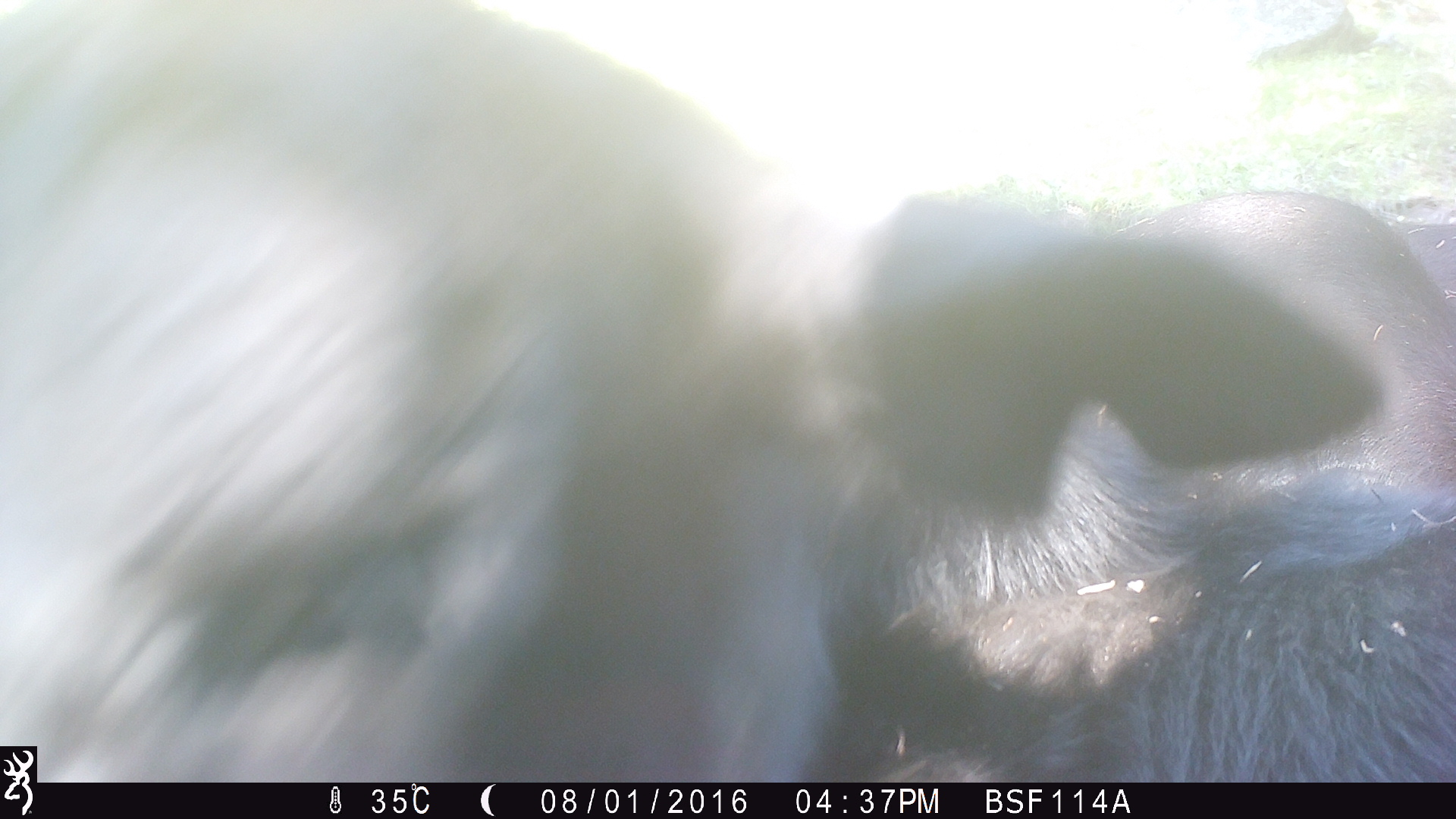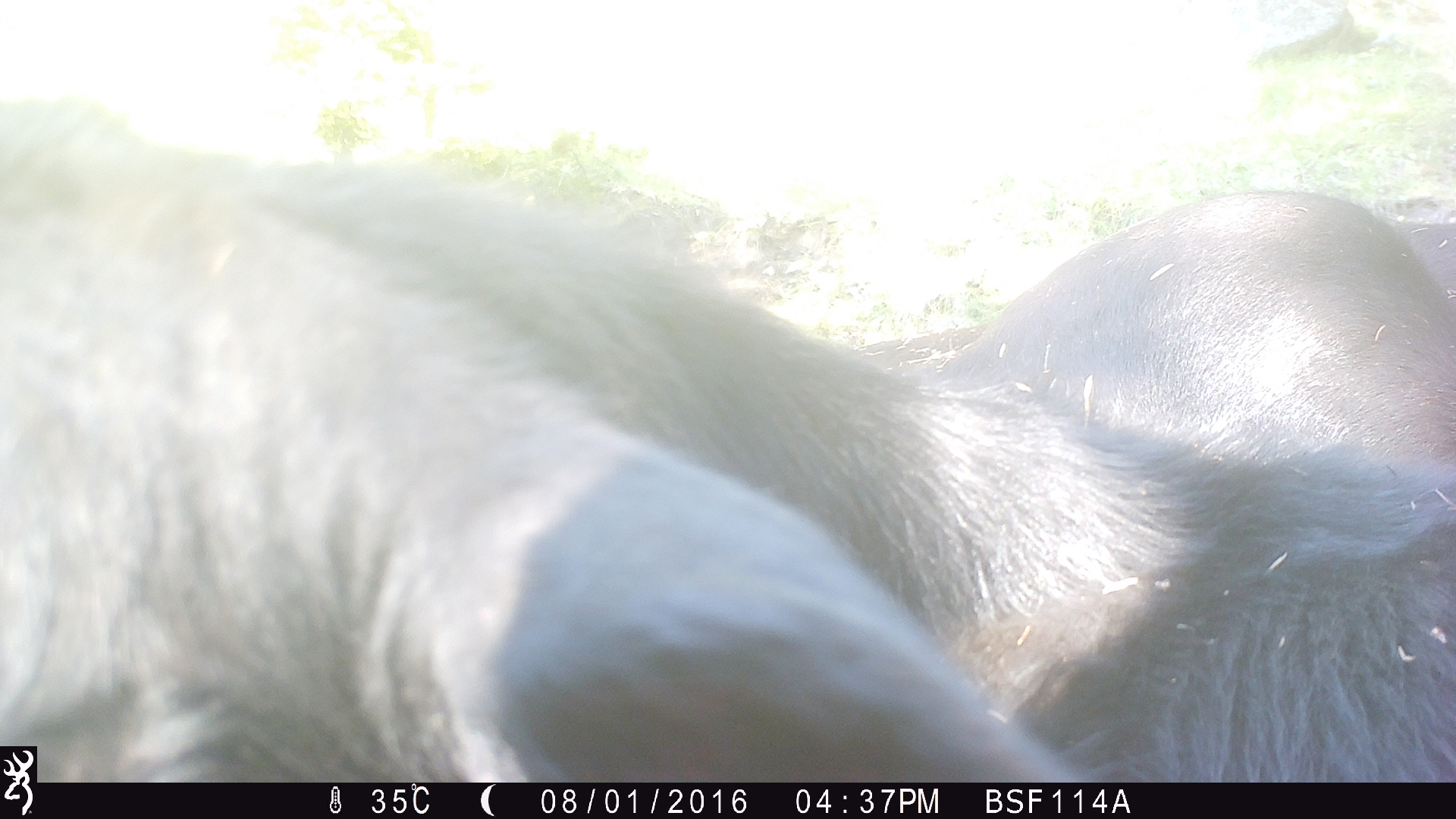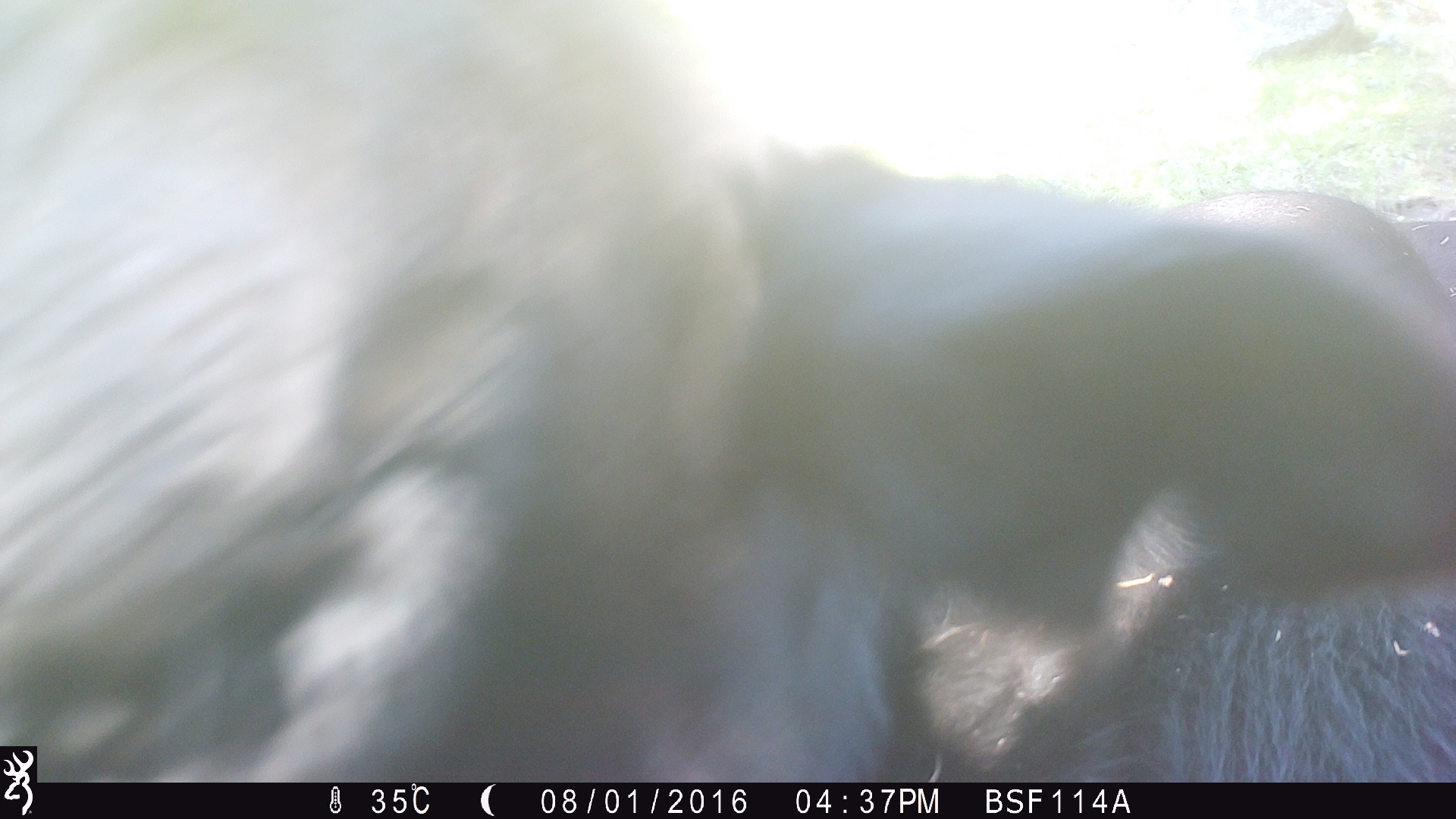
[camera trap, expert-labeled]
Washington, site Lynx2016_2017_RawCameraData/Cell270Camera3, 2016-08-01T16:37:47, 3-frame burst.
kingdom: Animalia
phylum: Chordata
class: Mammalia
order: Artiodactyla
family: Bovidae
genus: Bos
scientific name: Bos taurus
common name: domestic cattle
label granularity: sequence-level